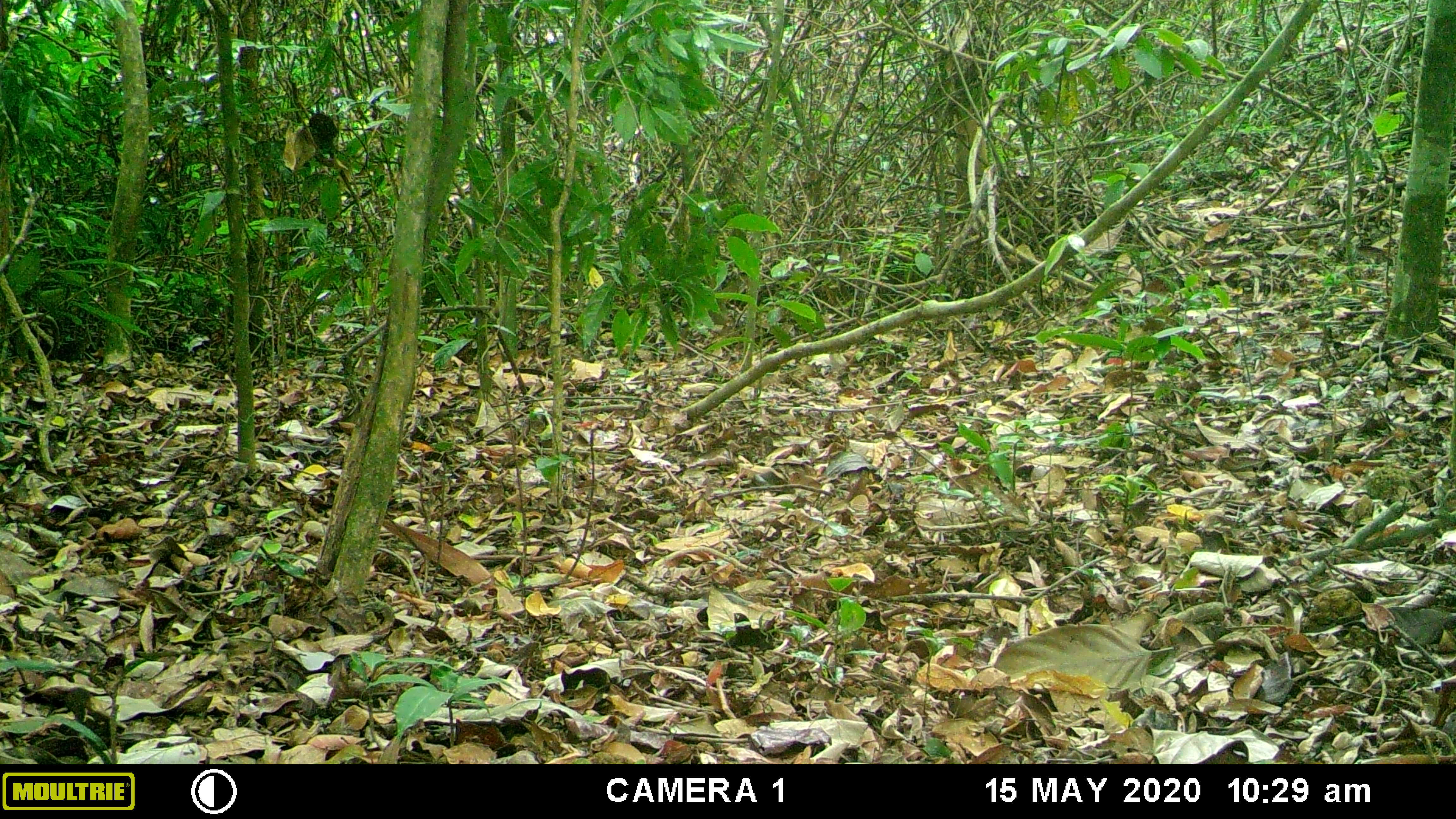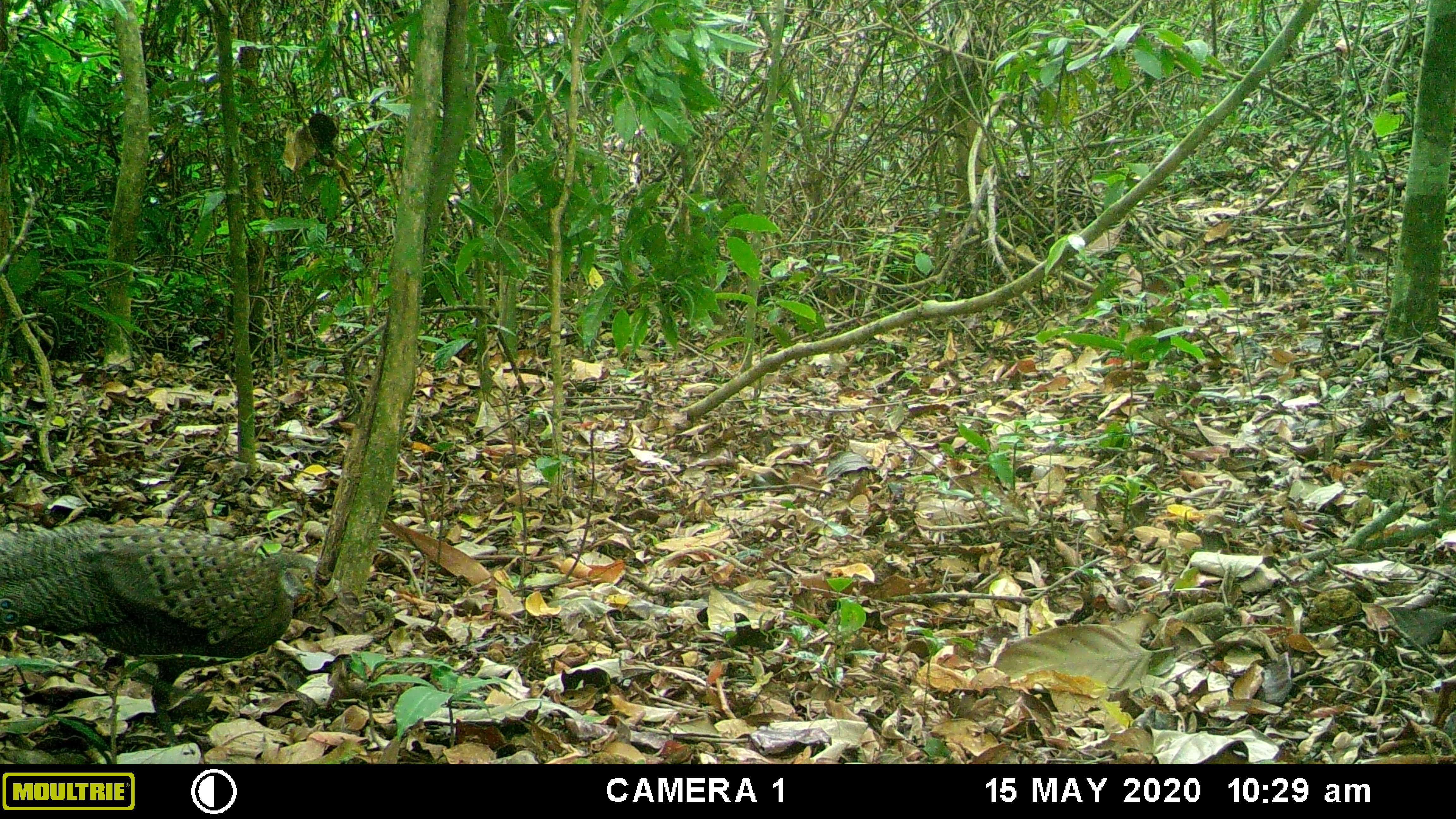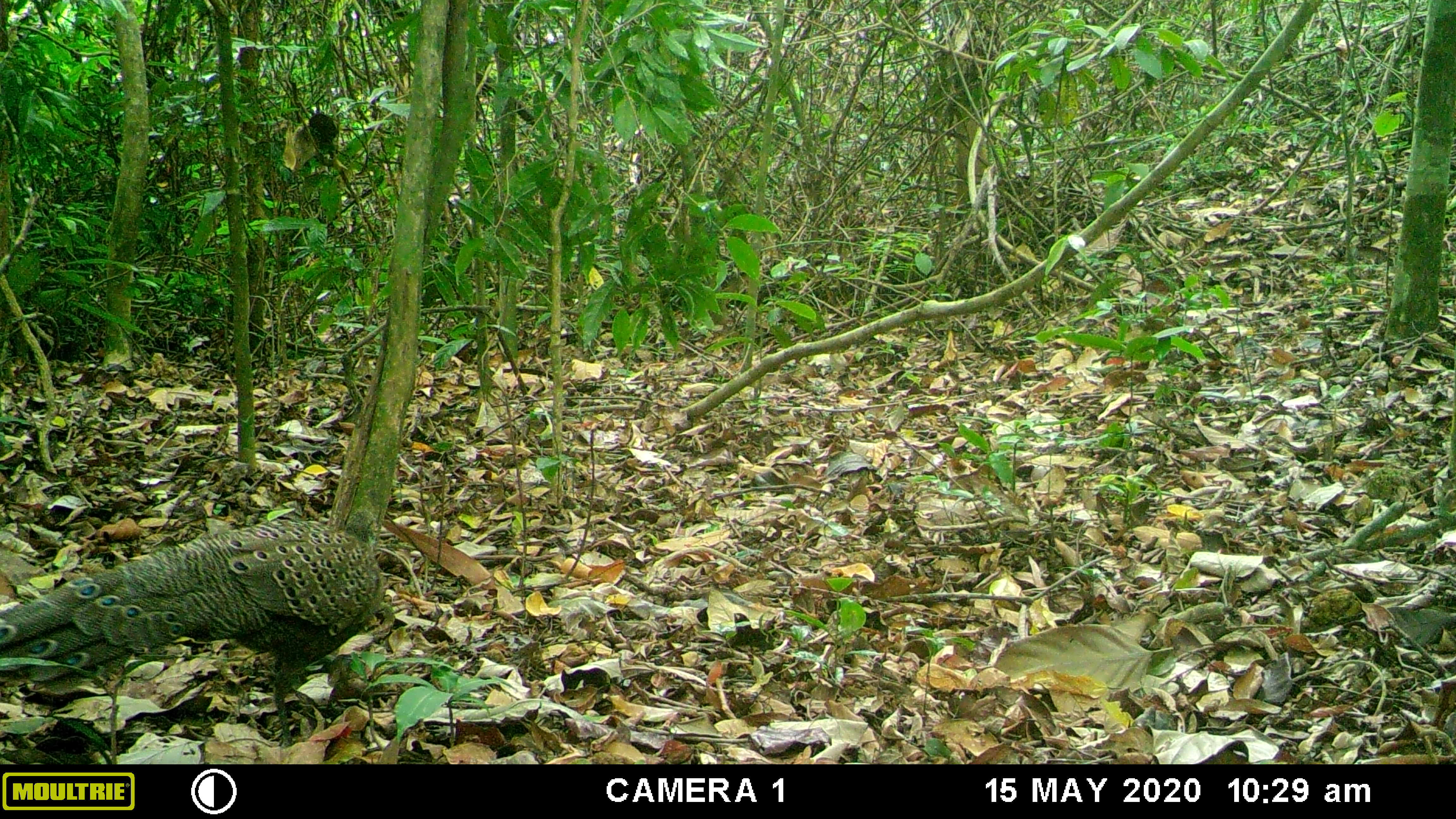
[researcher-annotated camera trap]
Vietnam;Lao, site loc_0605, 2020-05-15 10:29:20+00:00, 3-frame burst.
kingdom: Animalia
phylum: Chordata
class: Aves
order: Galliformes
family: Phasianidae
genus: Polyplectron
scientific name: Polyplectron bicalcaratum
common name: gray peacock-pheasant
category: grey peacock pheasant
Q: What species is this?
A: Grey peacock pheasant (gray peacock-pheasant) (Polyplectron bicalcaratum).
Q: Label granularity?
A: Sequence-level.